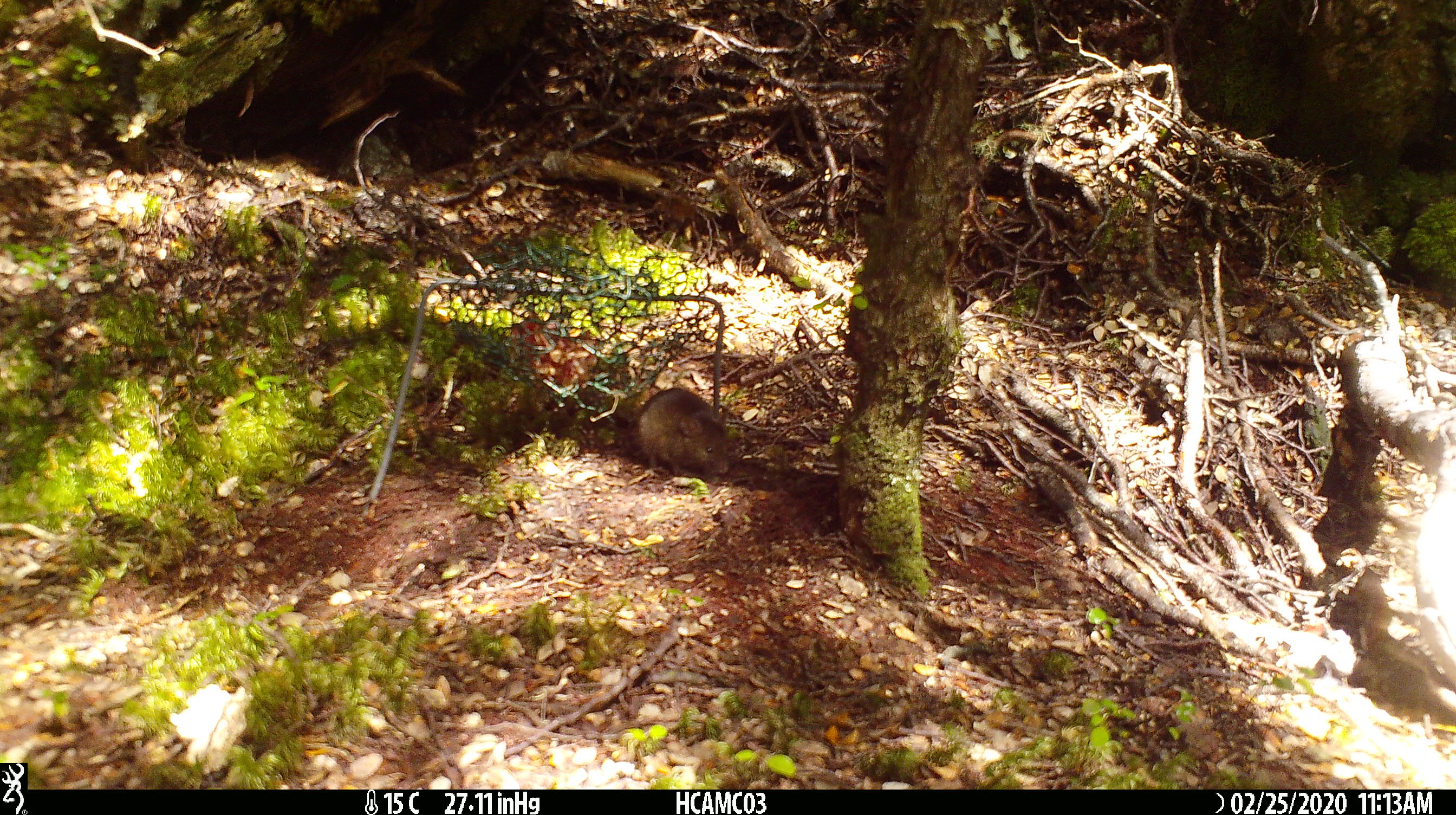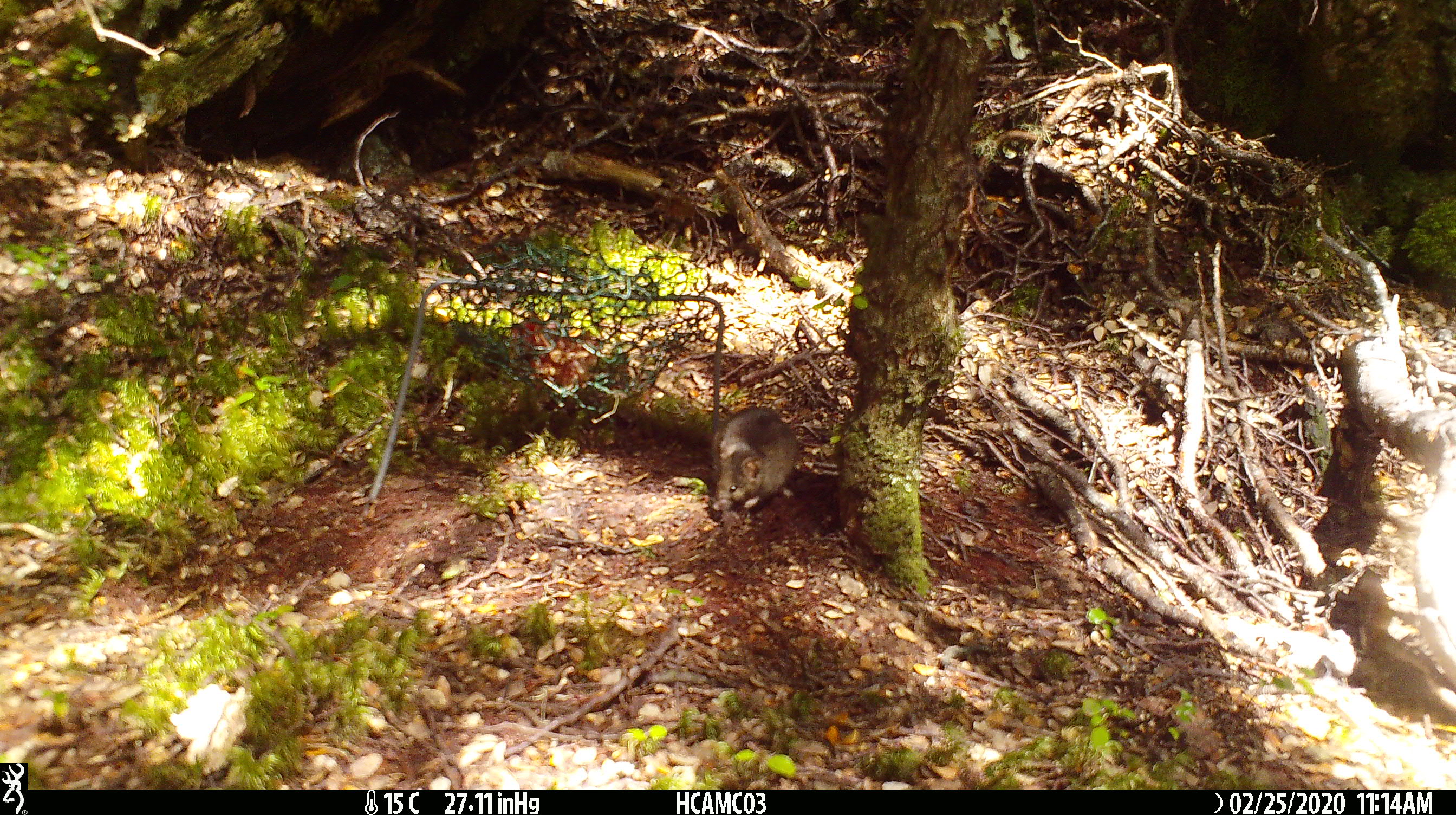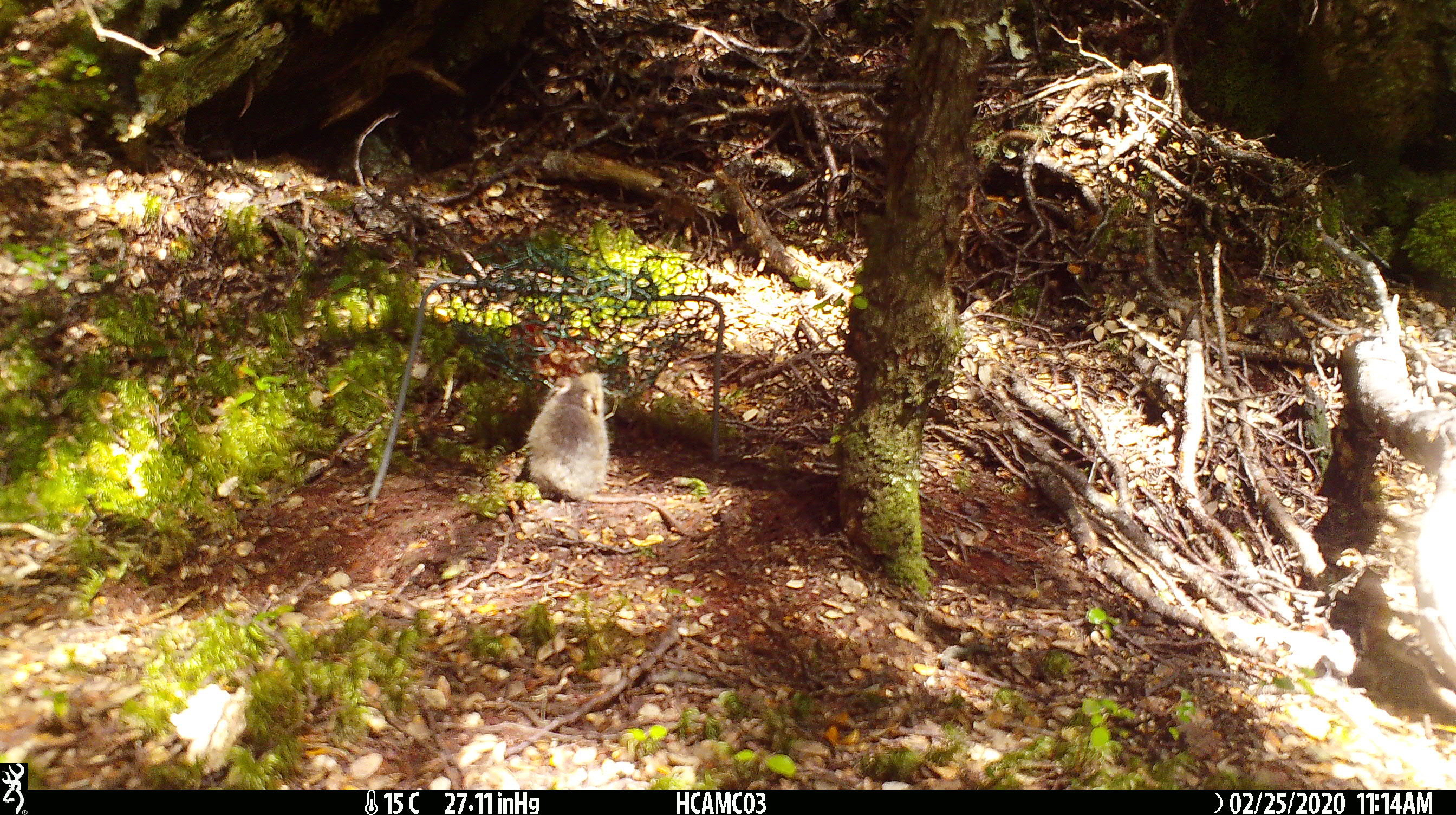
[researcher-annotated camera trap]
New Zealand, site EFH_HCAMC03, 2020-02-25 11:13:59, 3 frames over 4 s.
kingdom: Animalia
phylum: Chordata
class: Mammalia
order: Rodentia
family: Muridae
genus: Mus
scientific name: Mus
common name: mouse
Mouse (Mus).